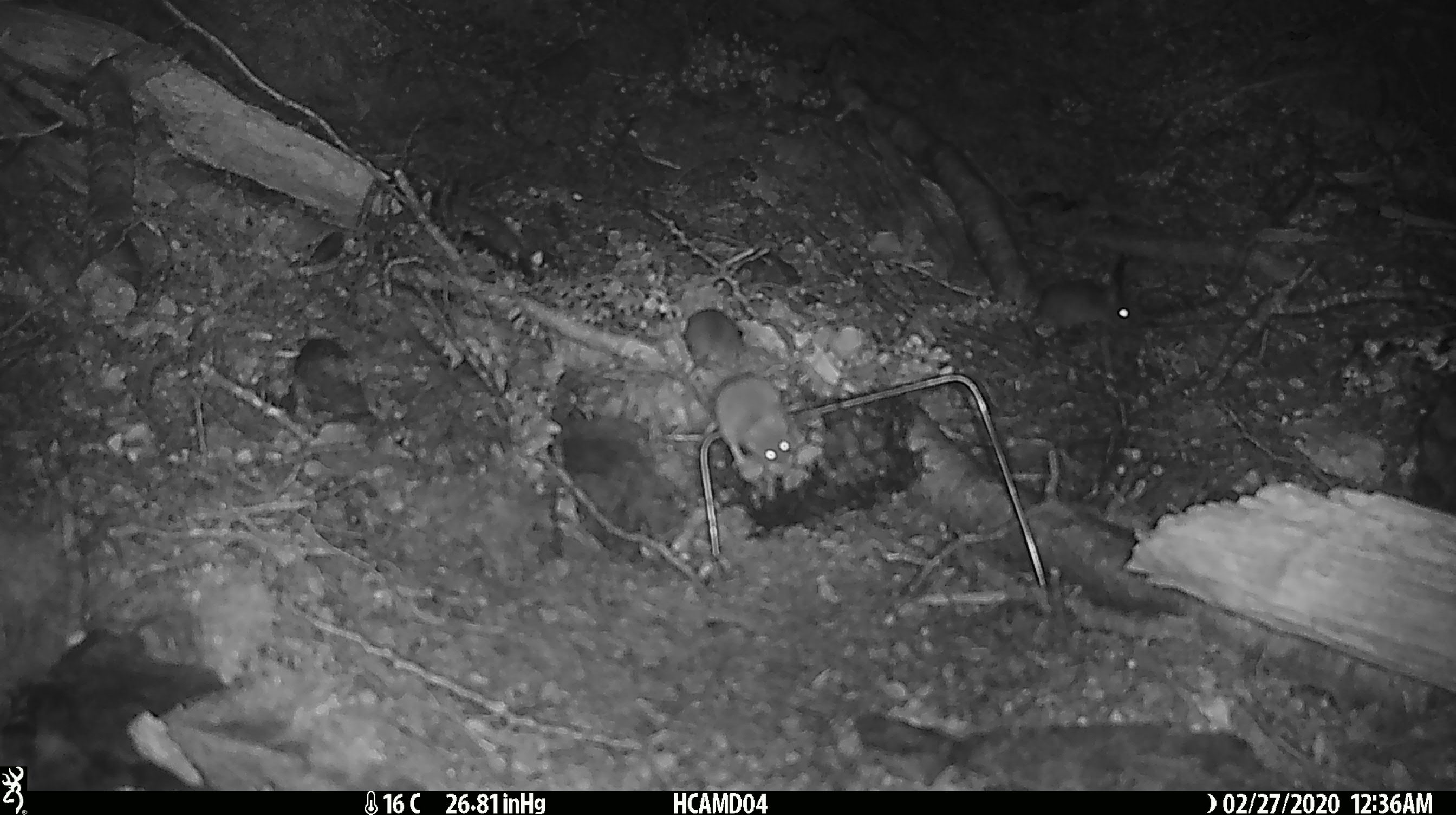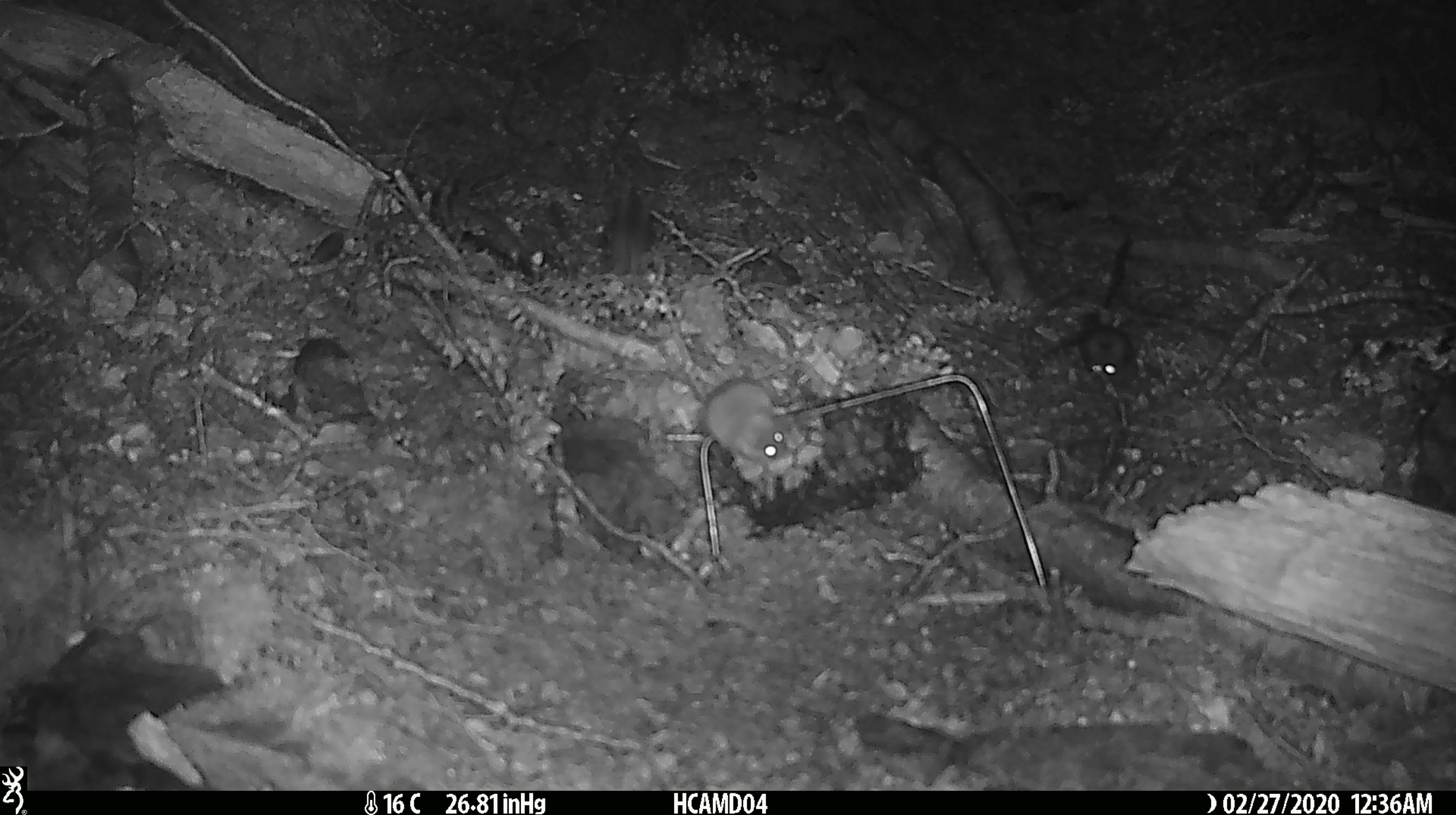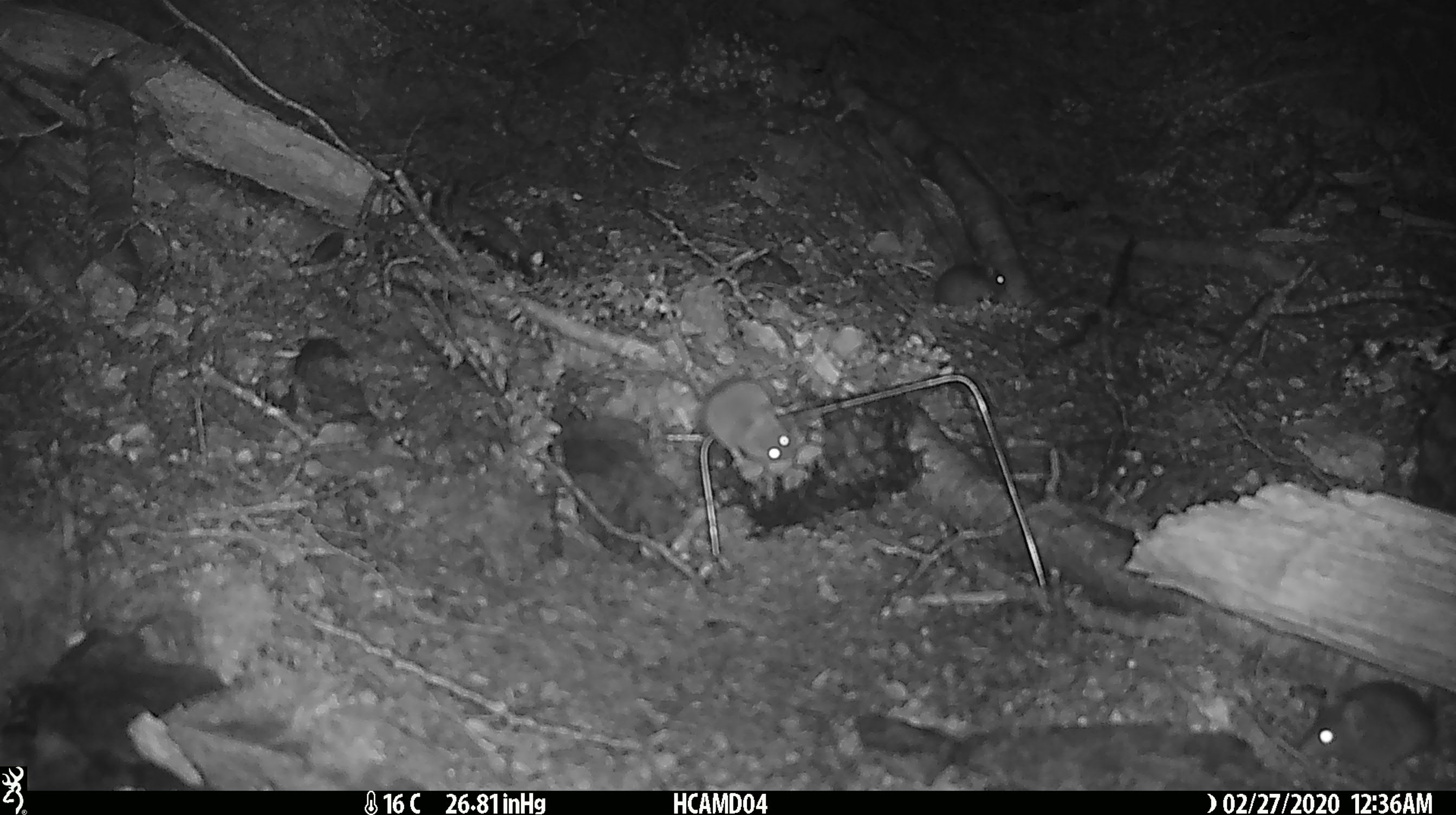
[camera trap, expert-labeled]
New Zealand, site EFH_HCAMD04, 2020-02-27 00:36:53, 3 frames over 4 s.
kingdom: Animalia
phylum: Chordata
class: Mammalia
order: Rodentia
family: Muridae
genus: Mus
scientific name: Mus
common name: mouse